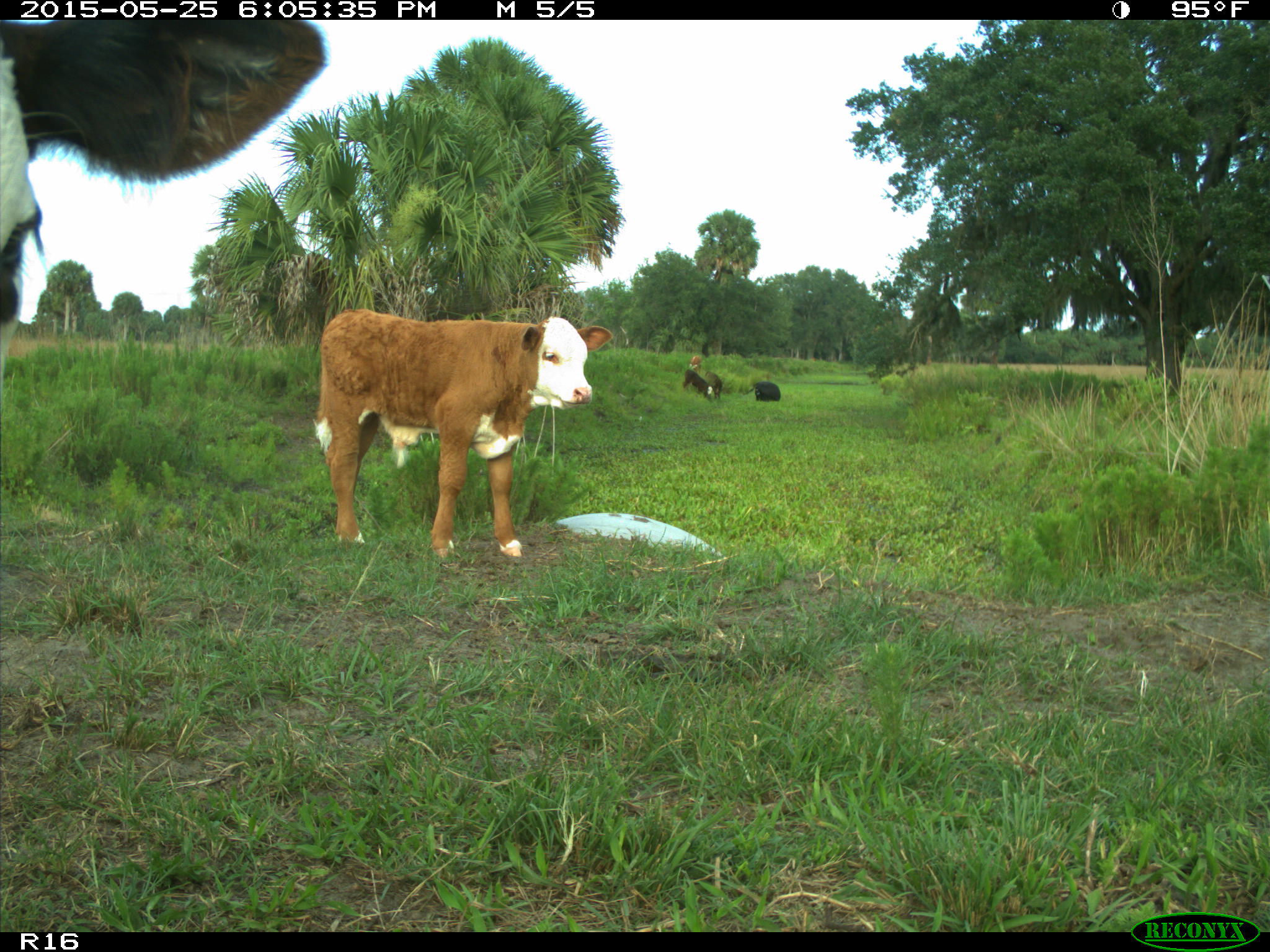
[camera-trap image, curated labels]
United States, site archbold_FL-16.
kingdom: Animalia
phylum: Chordata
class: Mammalia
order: Artiodactyla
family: Bovidae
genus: Bos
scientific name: Bos taurus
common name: domestic cow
Bos taurus (domestic cow).